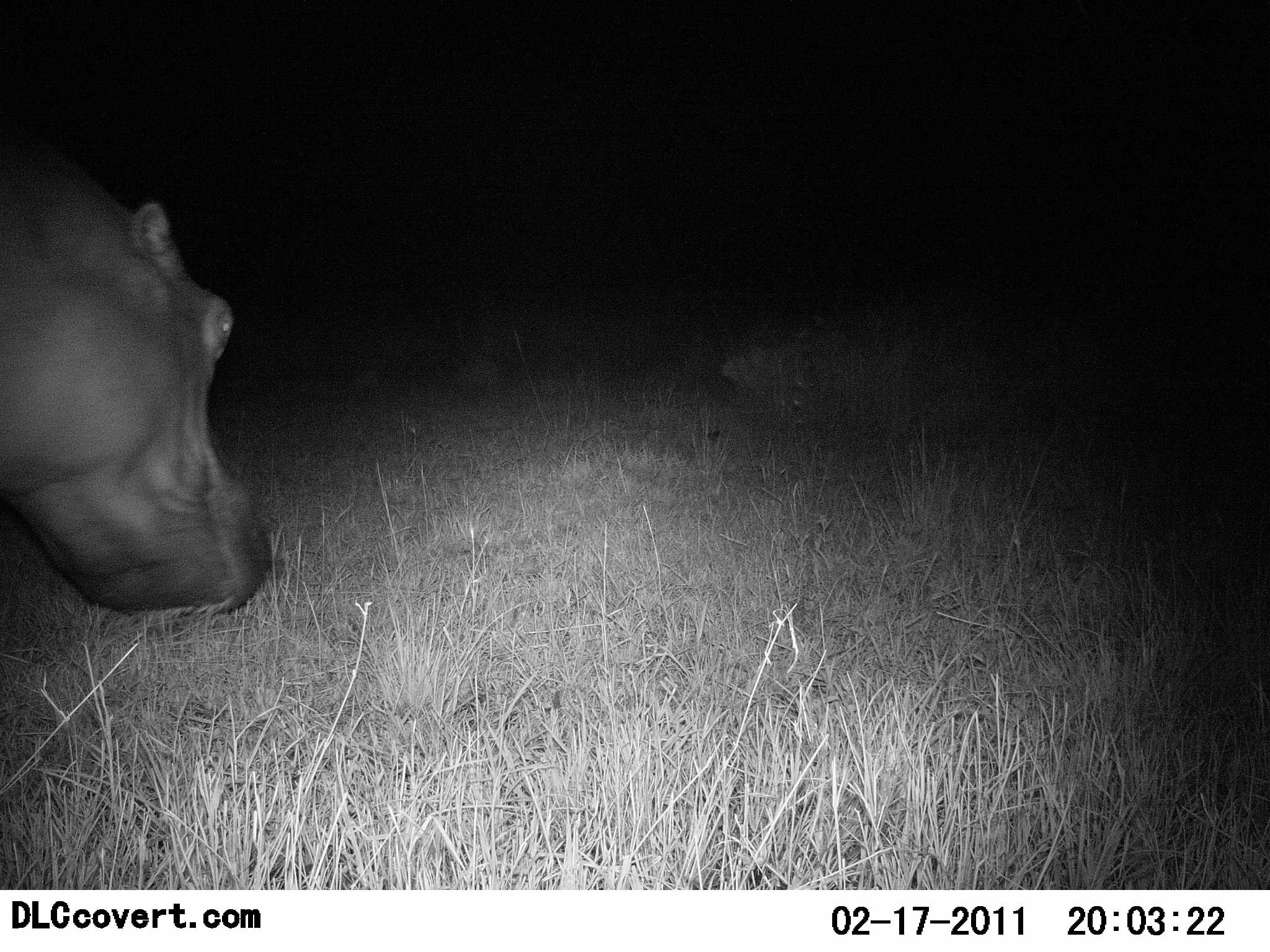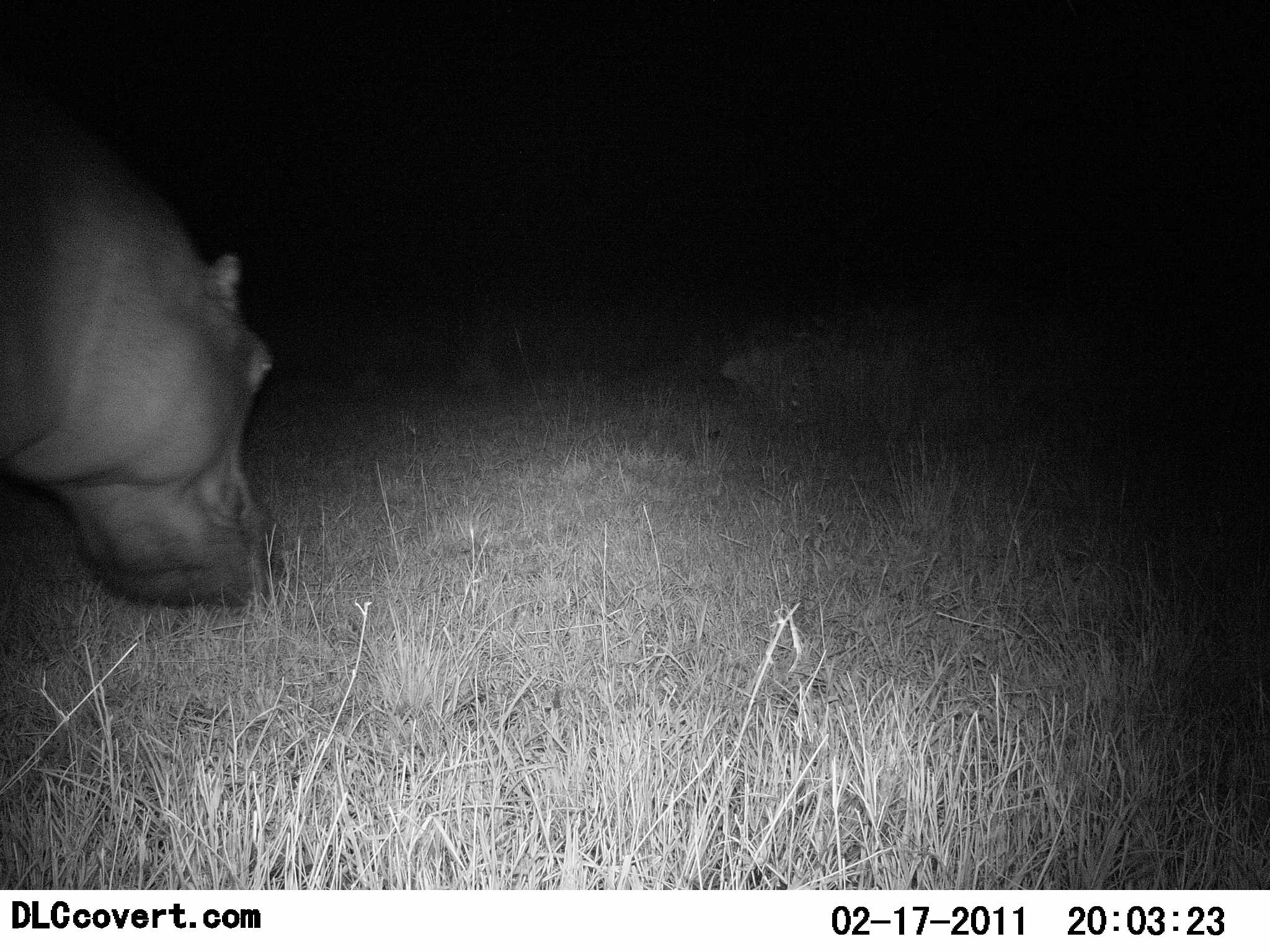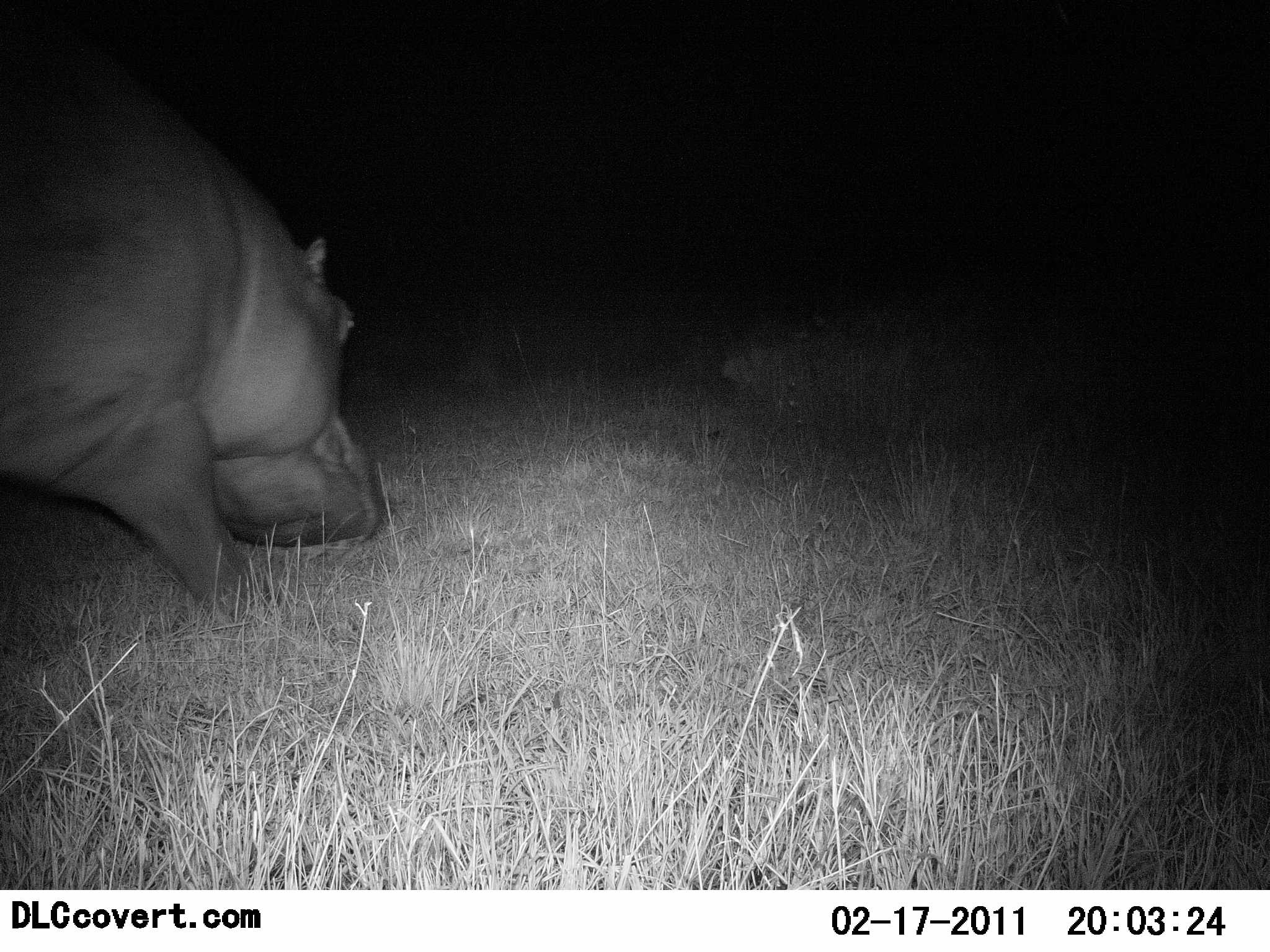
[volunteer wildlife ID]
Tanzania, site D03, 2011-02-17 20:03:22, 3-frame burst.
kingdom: Animalia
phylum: Chordata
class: Mammalia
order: Artiodactyla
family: Hippopotamidae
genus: Hippopotamus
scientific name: Hippopotamus amphibius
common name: hippopotamus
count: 1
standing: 13%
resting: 0%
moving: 80%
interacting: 0%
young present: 0%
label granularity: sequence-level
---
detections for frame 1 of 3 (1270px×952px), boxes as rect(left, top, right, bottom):
animal: rect(0, 181, 275, 668)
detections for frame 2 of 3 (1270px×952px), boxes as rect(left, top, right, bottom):
animal: rect(4, 172, 280, 615)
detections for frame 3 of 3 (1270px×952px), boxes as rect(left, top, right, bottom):
animal: rect(0, 104, 389, 619)